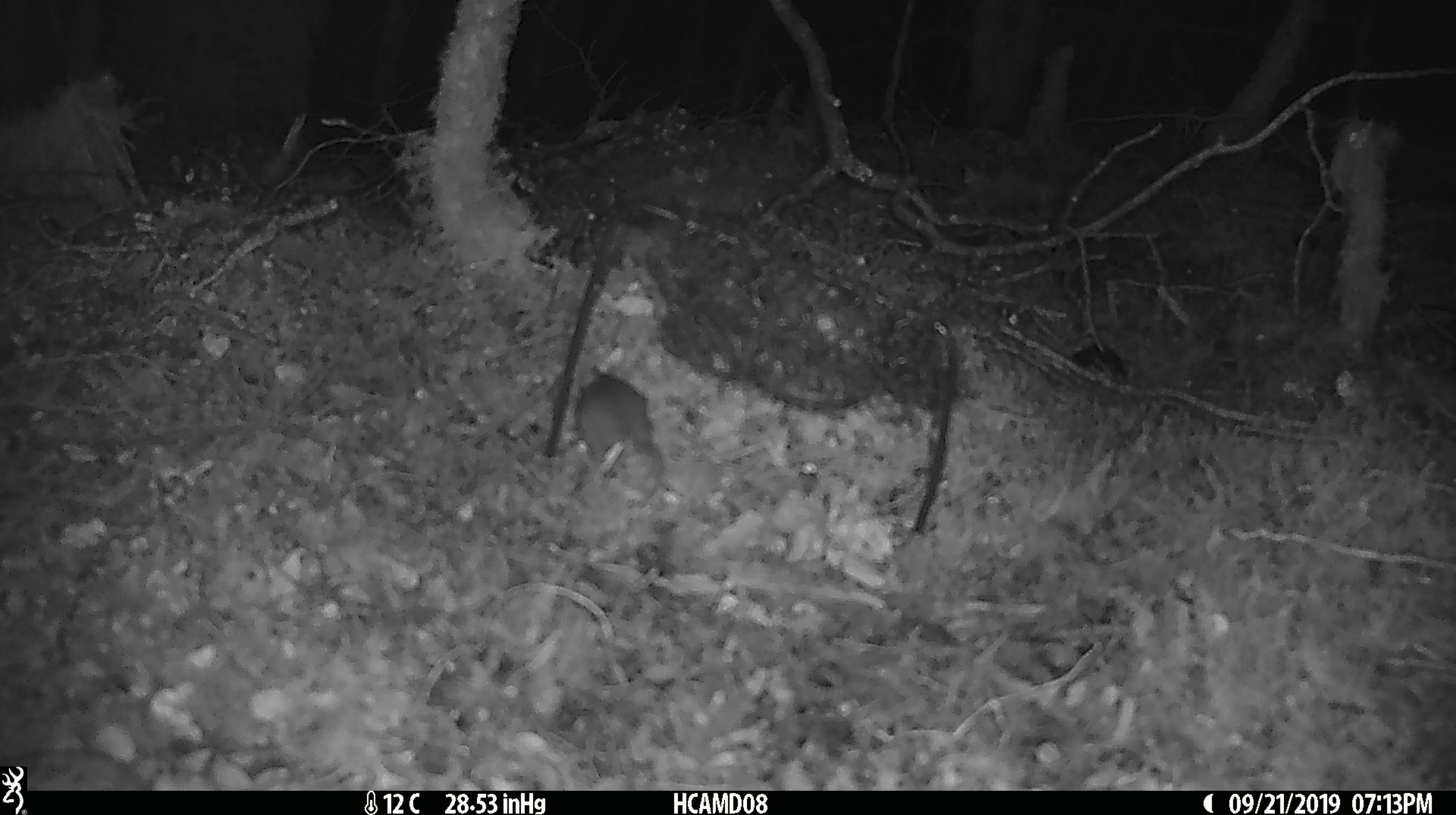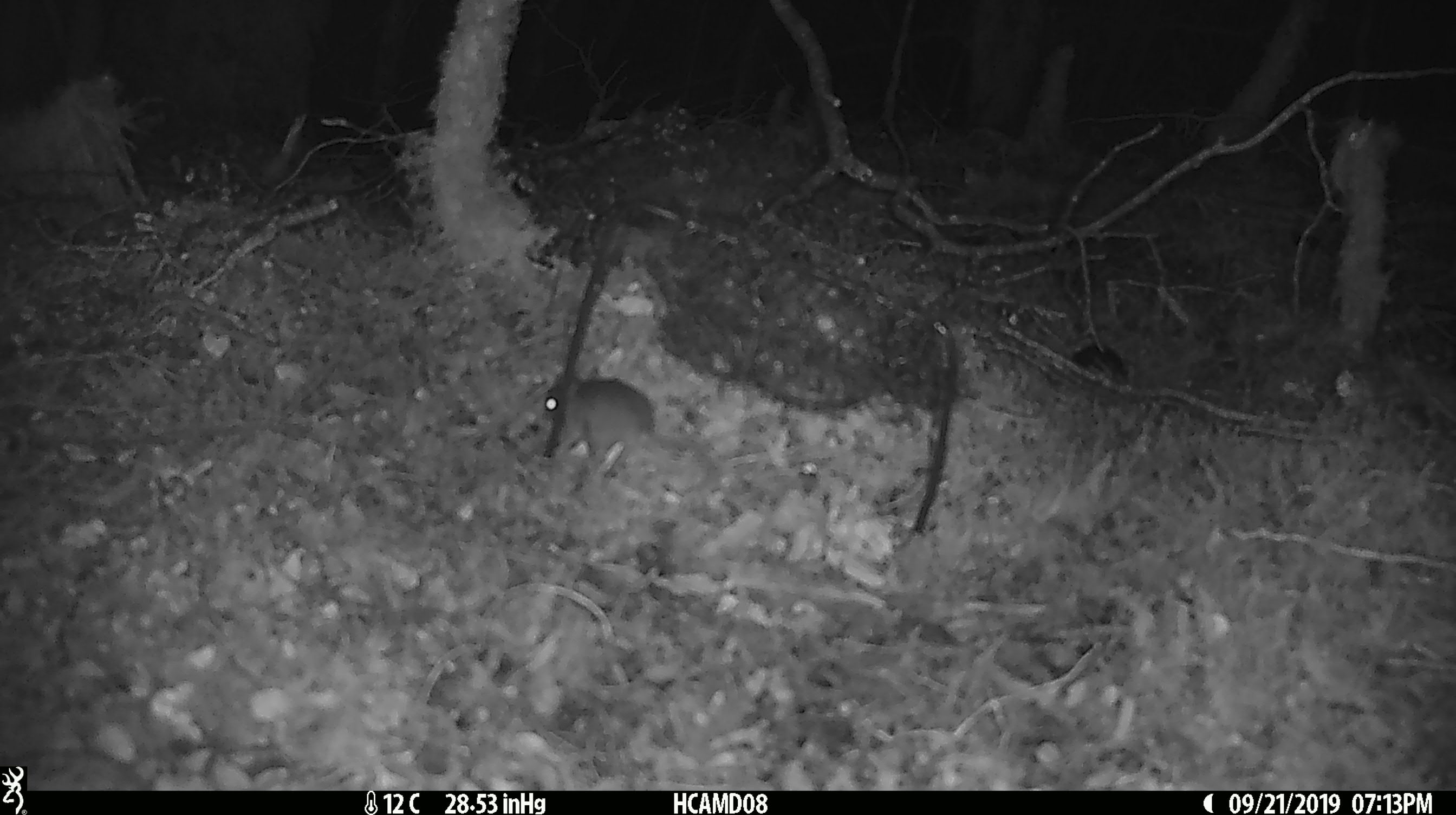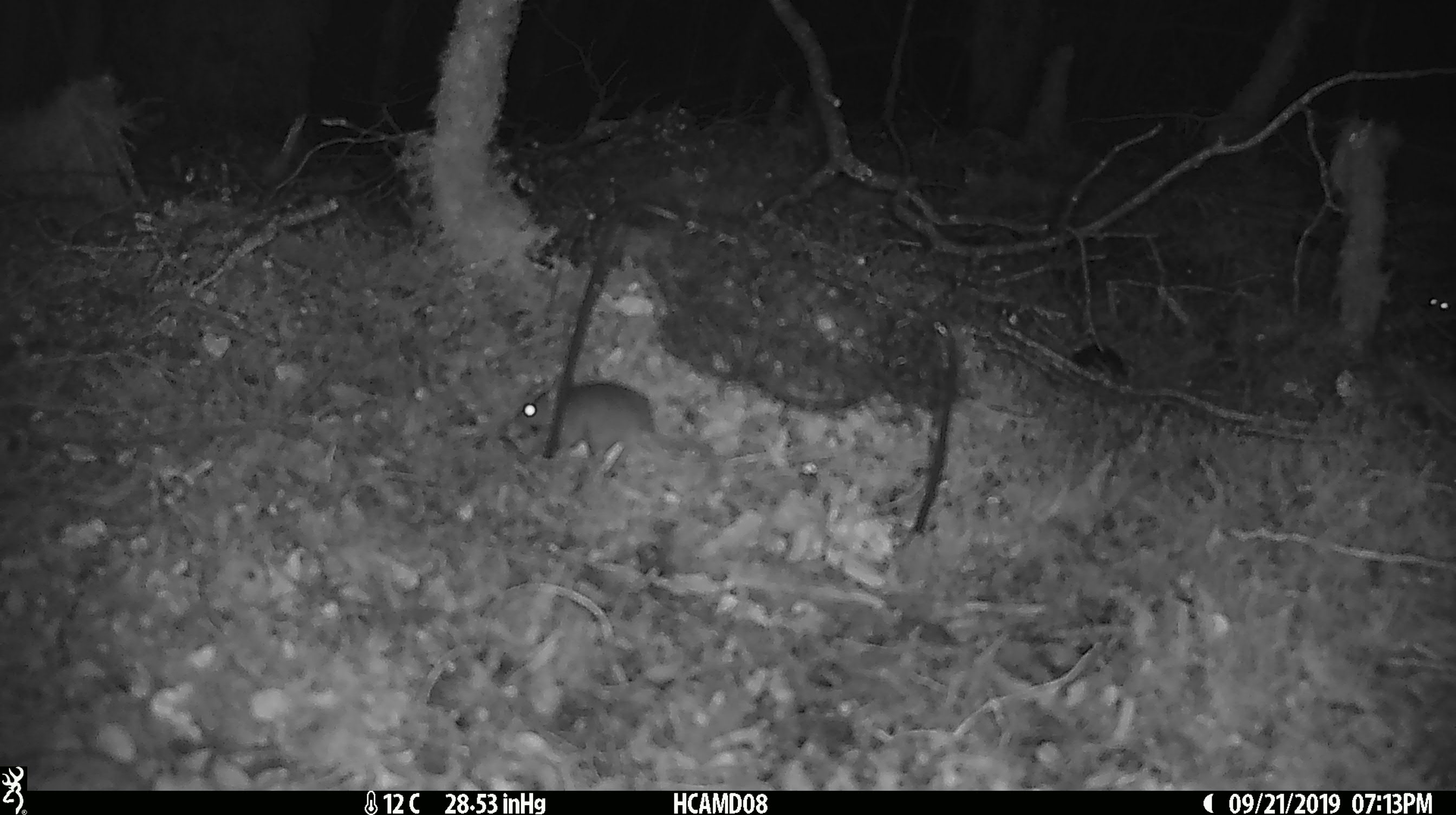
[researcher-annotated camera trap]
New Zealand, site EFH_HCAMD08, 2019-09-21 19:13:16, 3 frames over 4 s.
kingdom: Animalia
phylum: Chordata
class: Mammalia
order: Rodentia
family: Muridae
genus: Mus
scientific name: Mus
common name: mouse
Mouse (Mus).